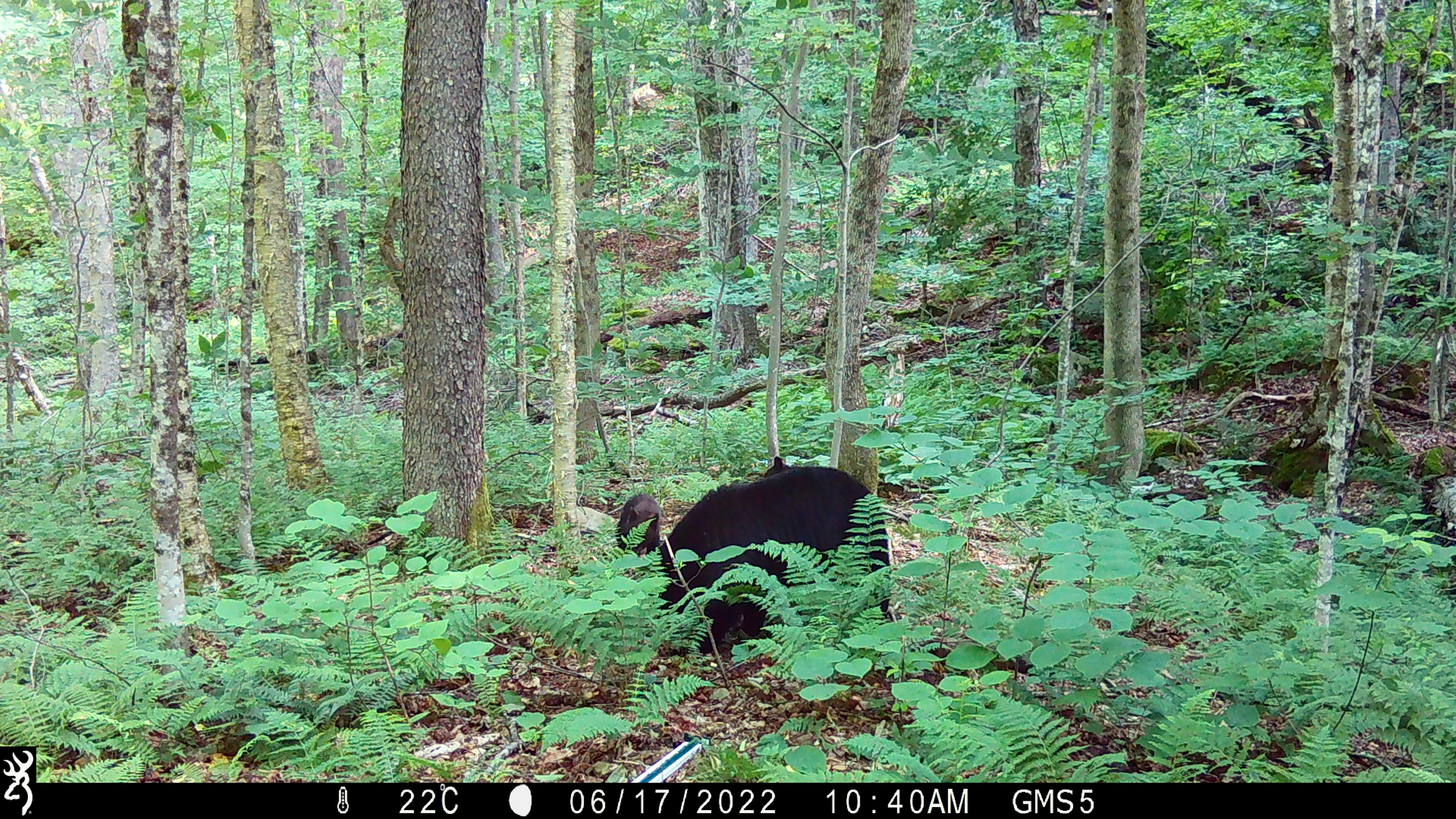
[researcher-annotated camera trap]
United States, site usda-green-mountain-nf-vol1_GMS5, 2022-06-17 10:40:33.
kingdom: Animalia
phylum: Chordata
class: Mammalia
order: Carnivora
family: Ursidae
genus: Ursus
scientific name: Ursus americanus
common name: black bear